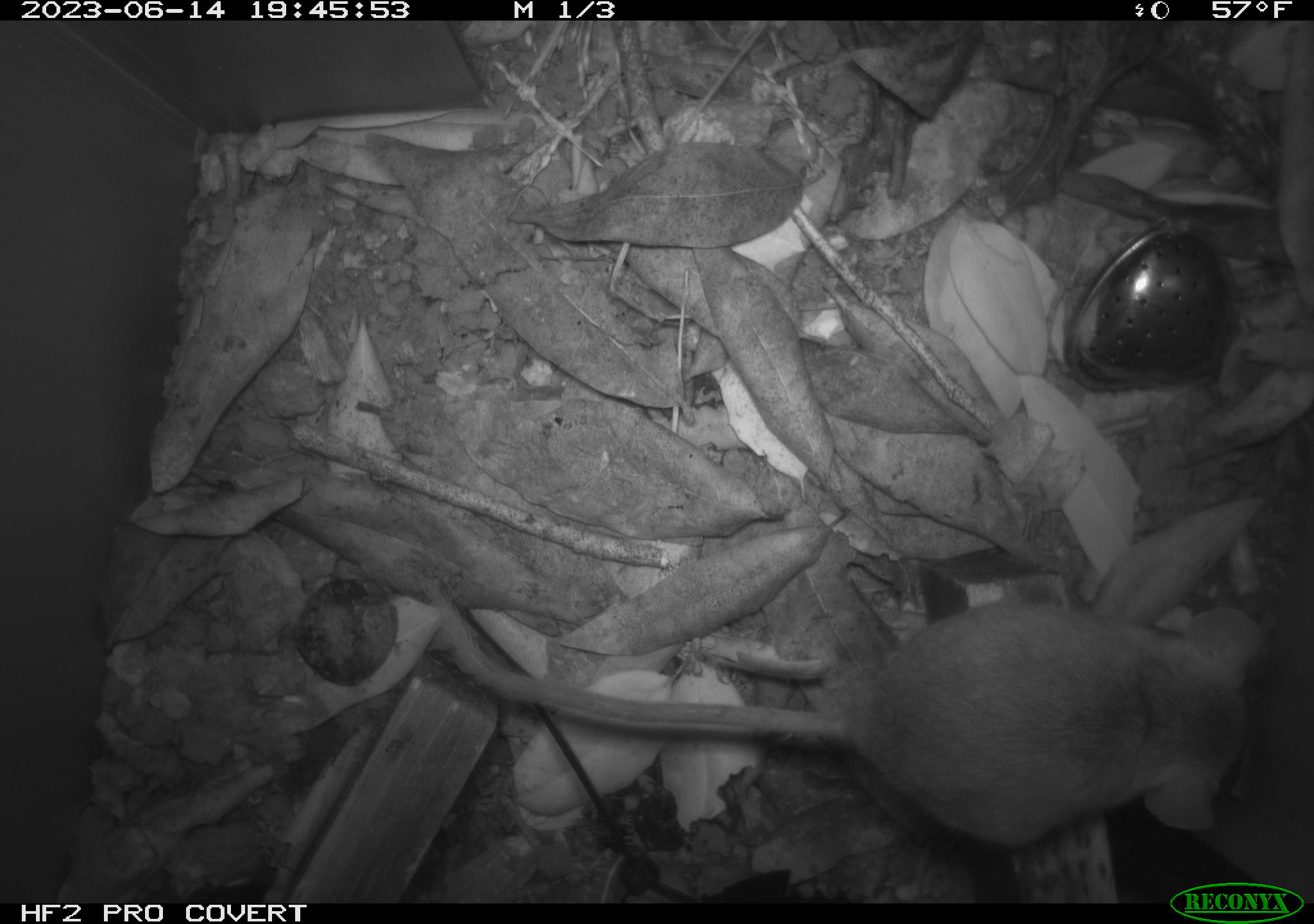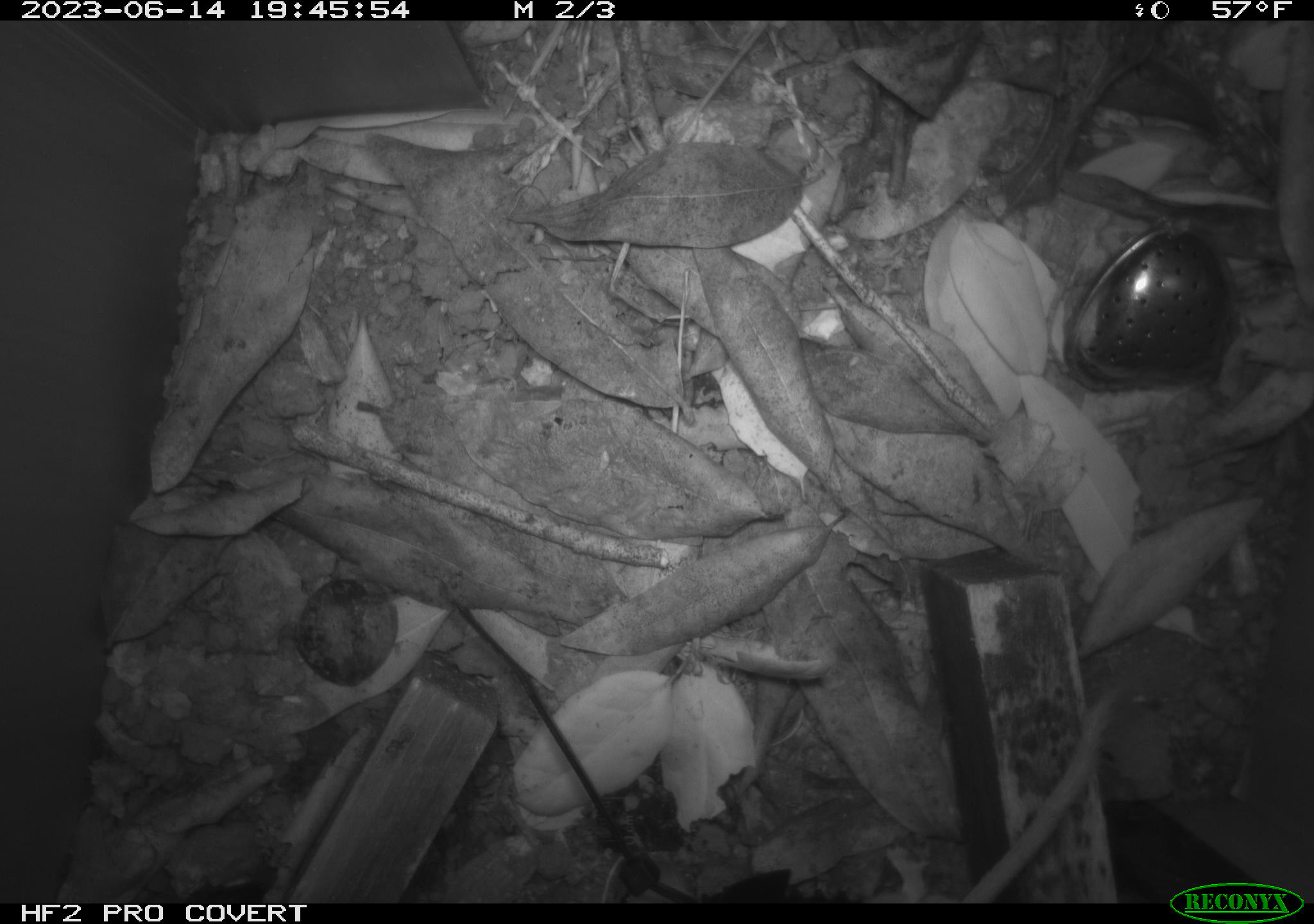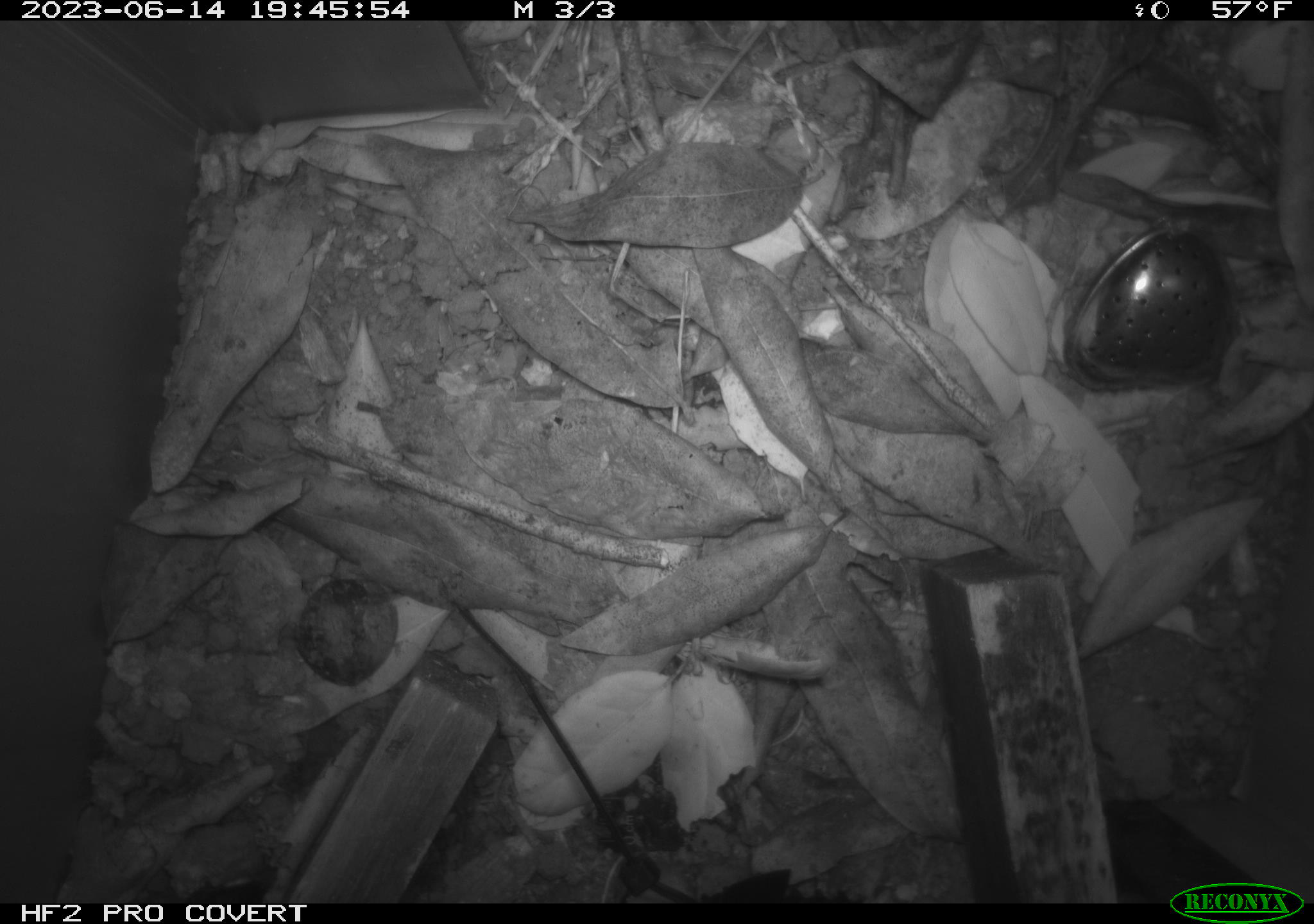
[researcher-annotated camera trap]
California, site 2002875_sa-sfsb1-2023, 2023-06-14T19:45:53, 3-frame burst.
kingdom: Animalia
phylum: Chordata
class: Mammalia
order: Rodentia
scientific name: Rodentia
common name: mouse species